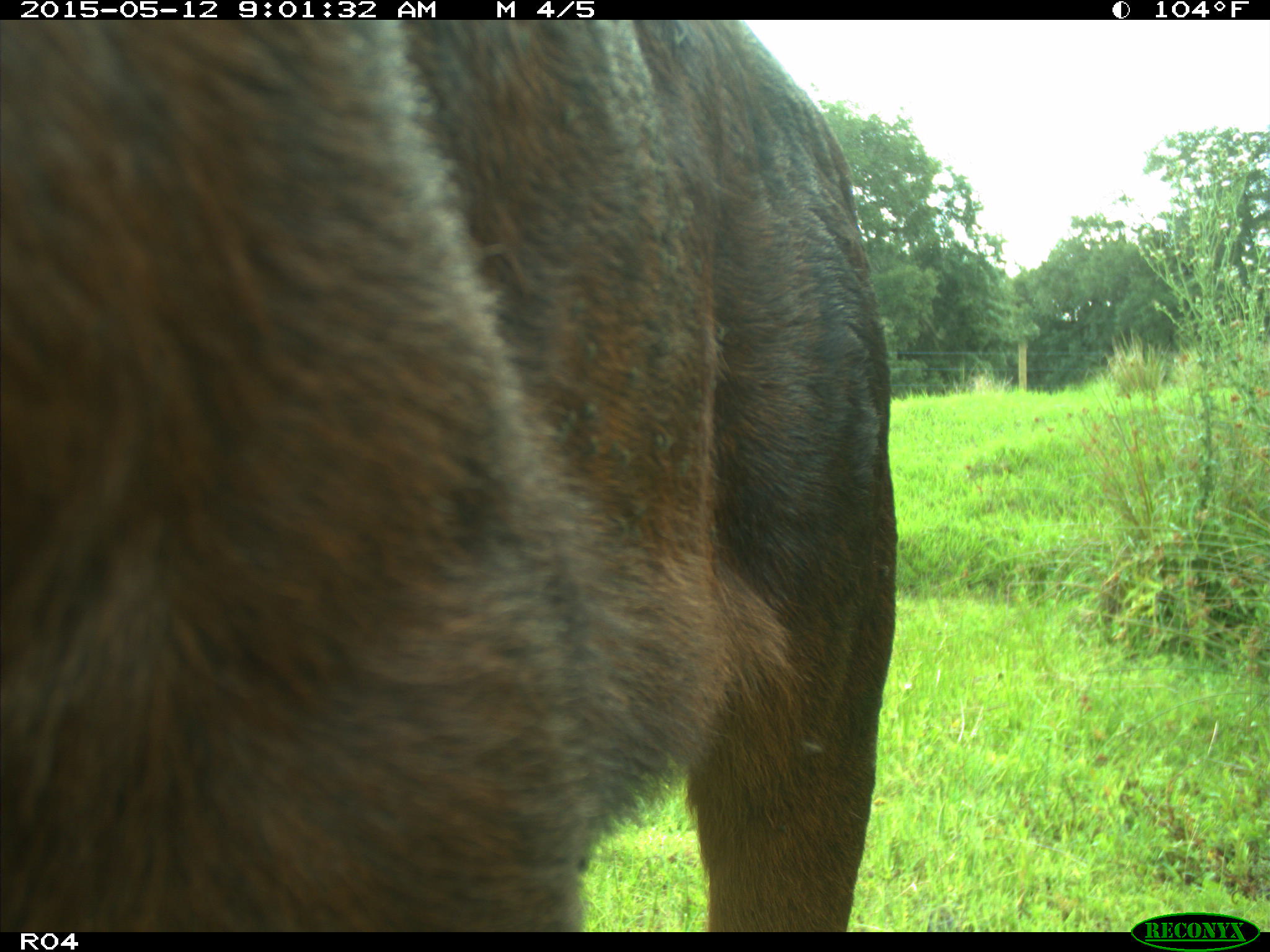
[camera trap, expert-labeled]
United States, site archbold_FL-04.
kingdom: Animalia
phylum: Chordata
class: Mammalia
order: Artiodactyla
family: Bovidae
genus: Bos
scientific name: Bos taurus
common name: domestic cow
Bos taurus (domestic cow).